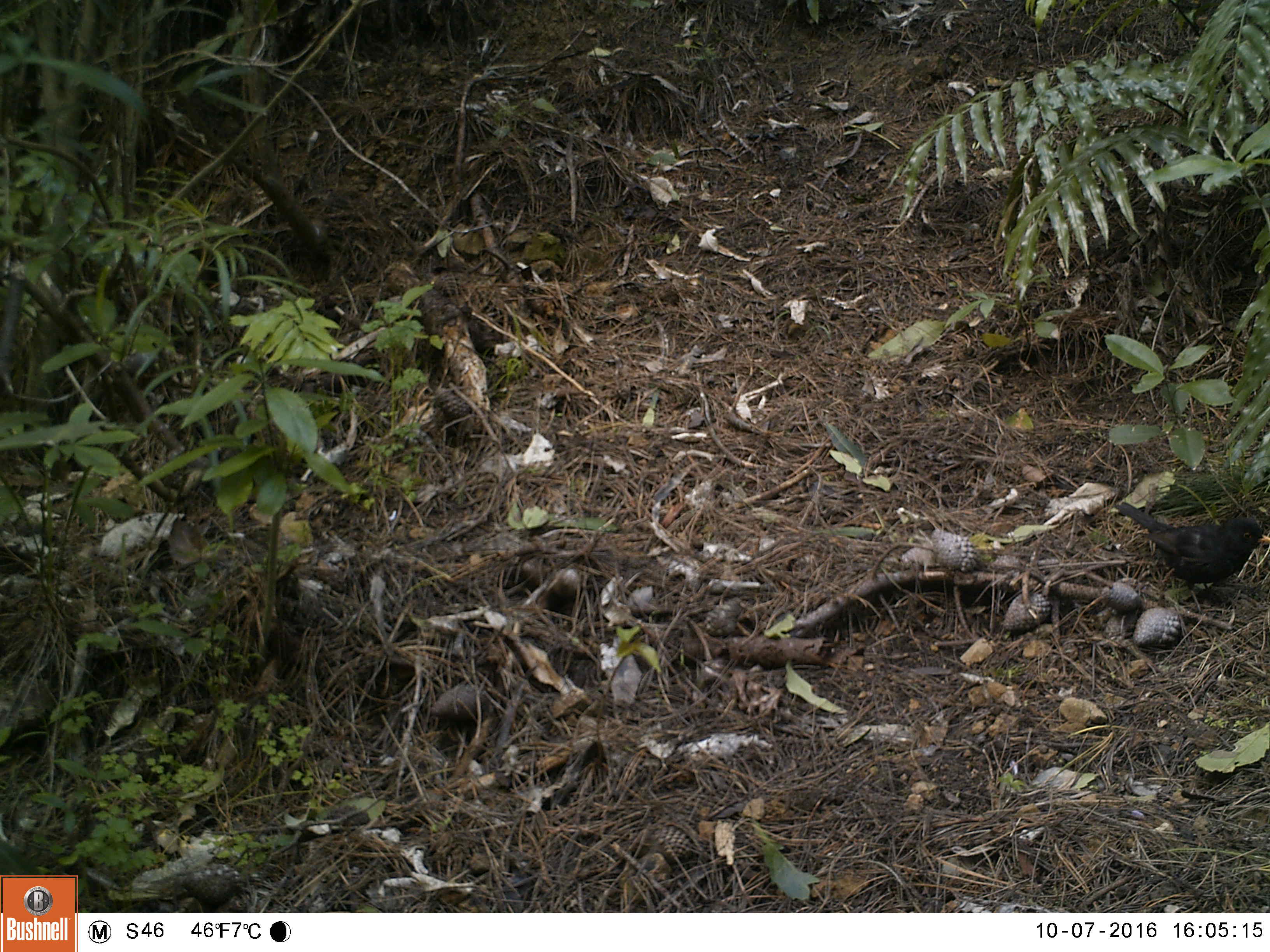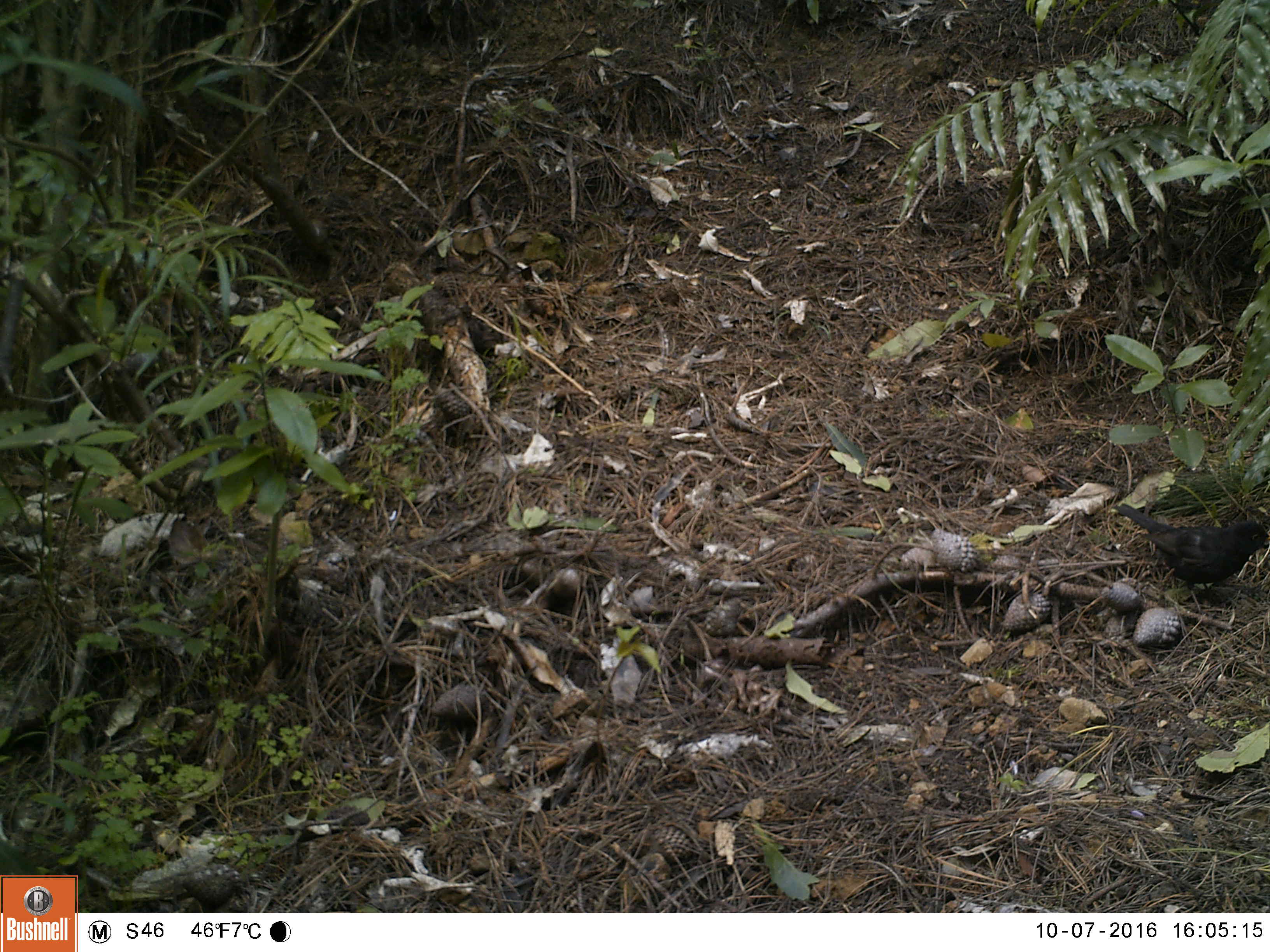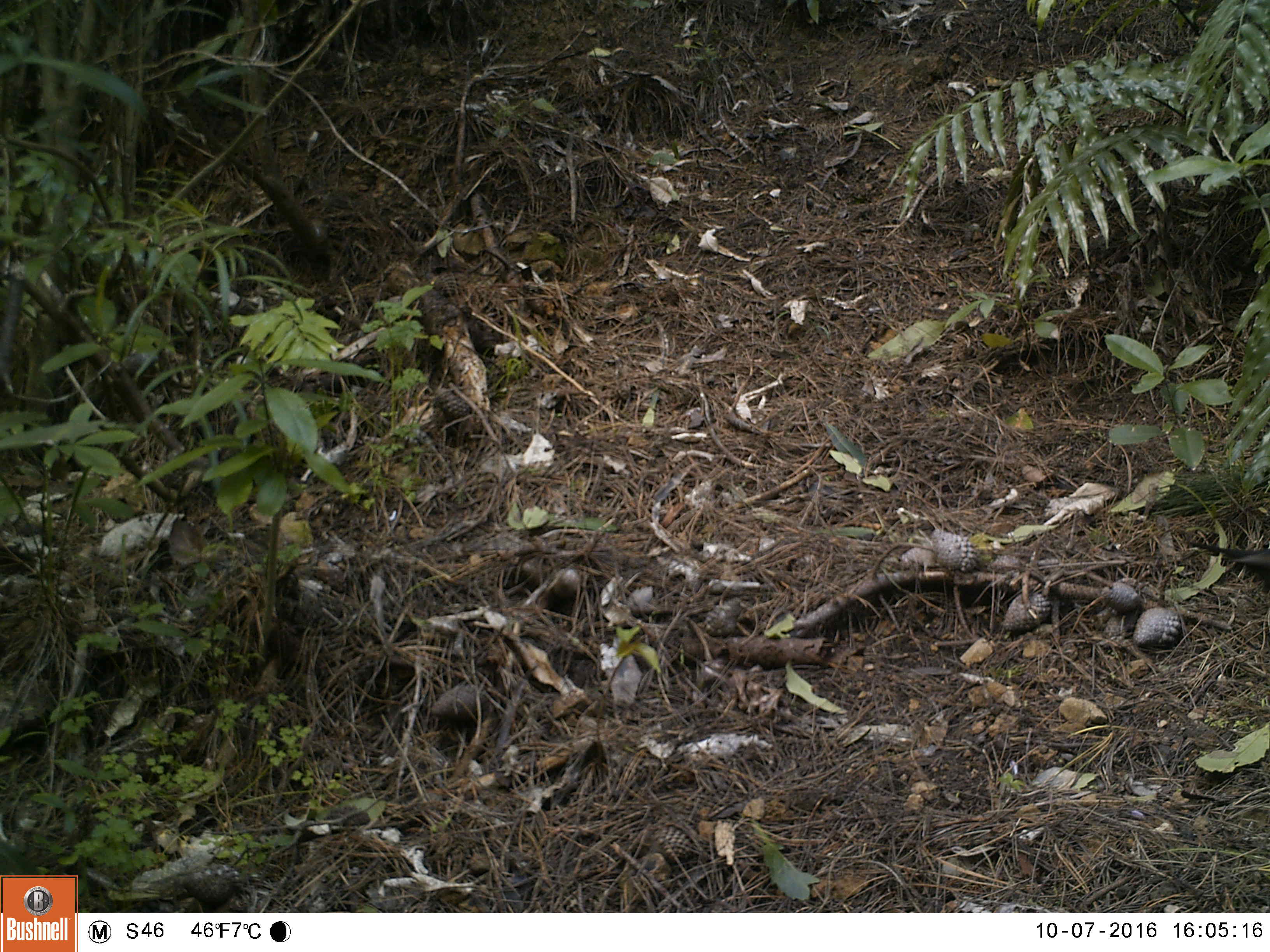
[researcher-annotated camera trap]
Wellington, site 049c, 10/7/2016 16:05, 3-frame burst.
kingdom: Animalia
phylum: Chordata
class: Aves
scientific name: Aves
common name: bird